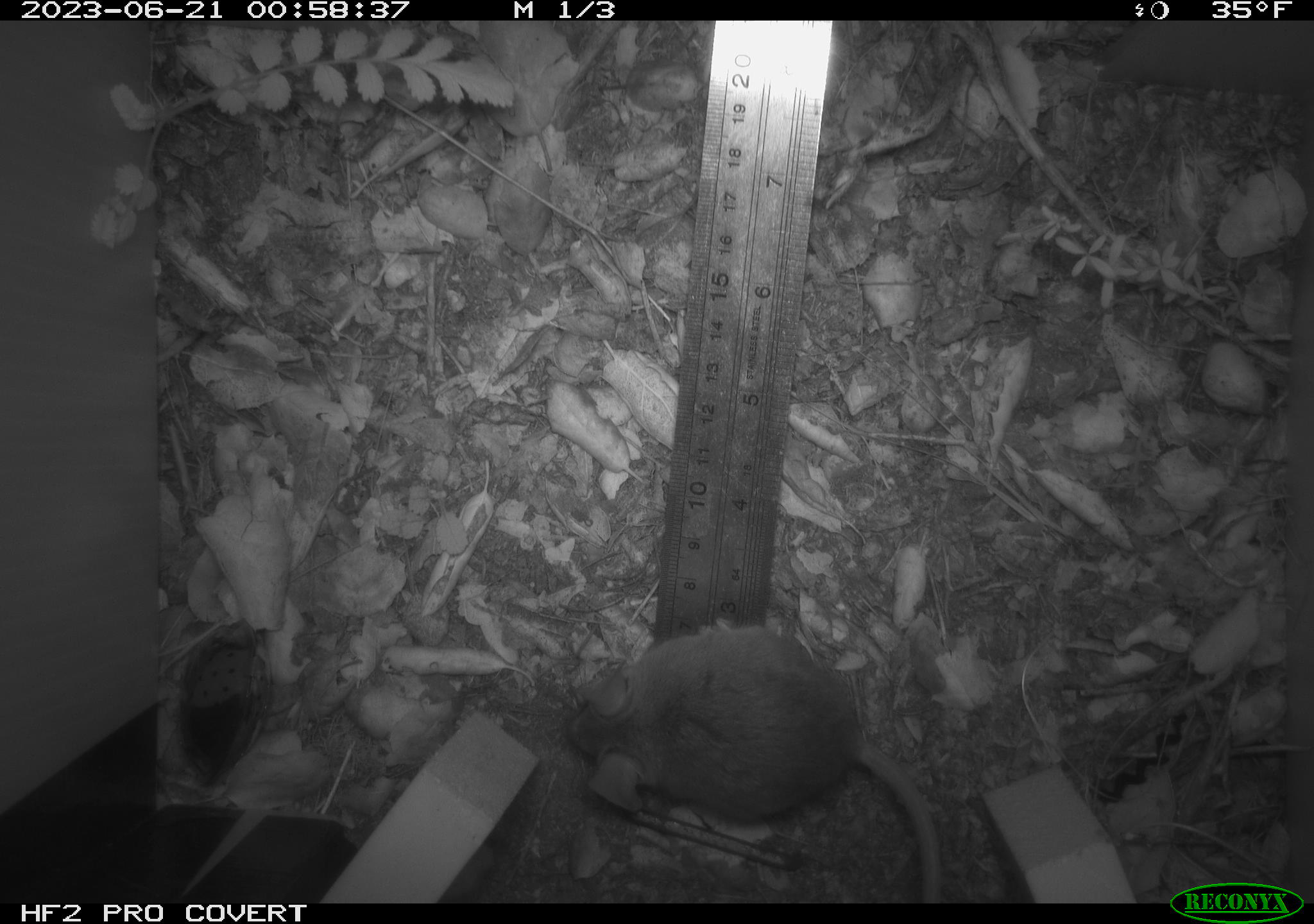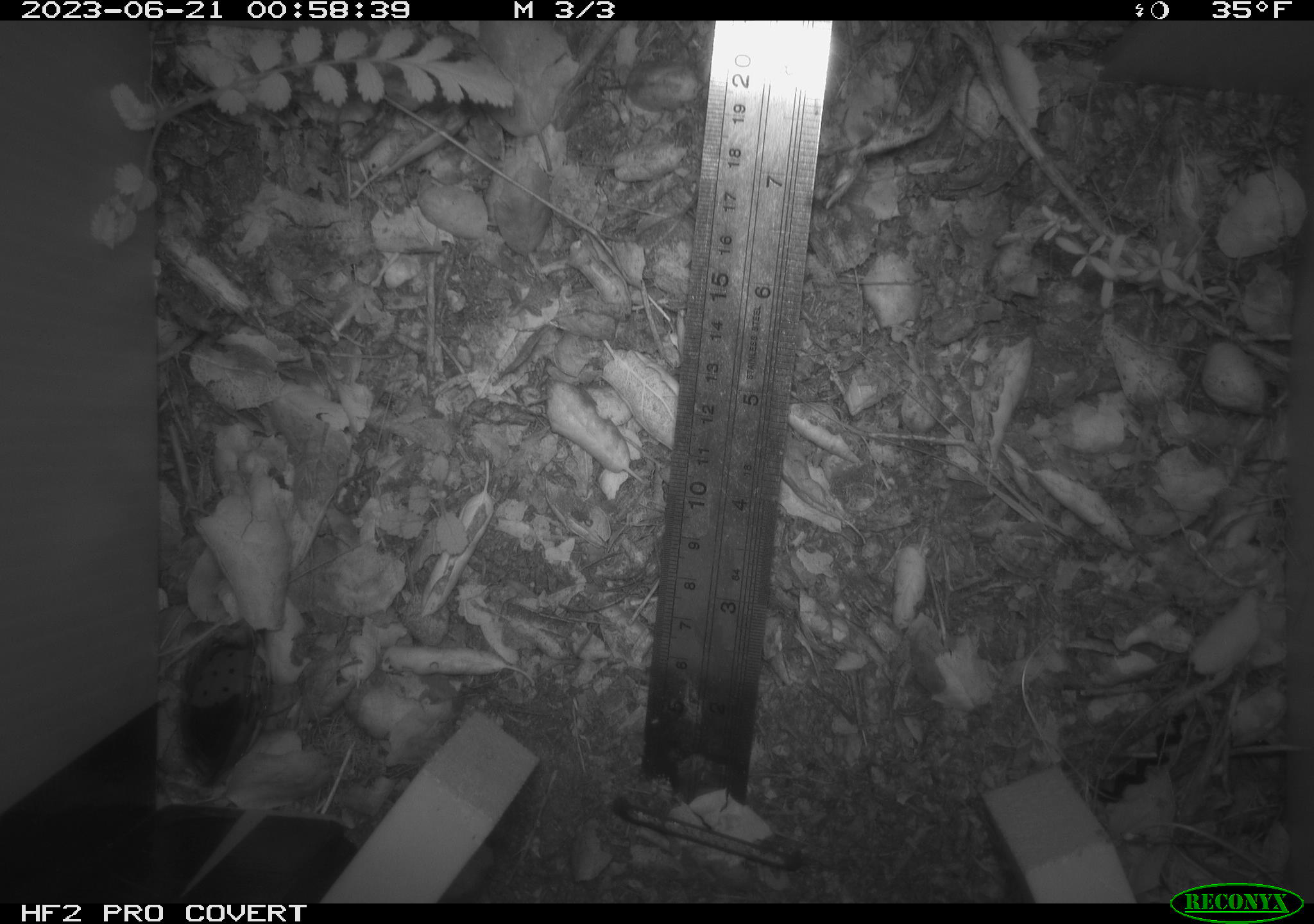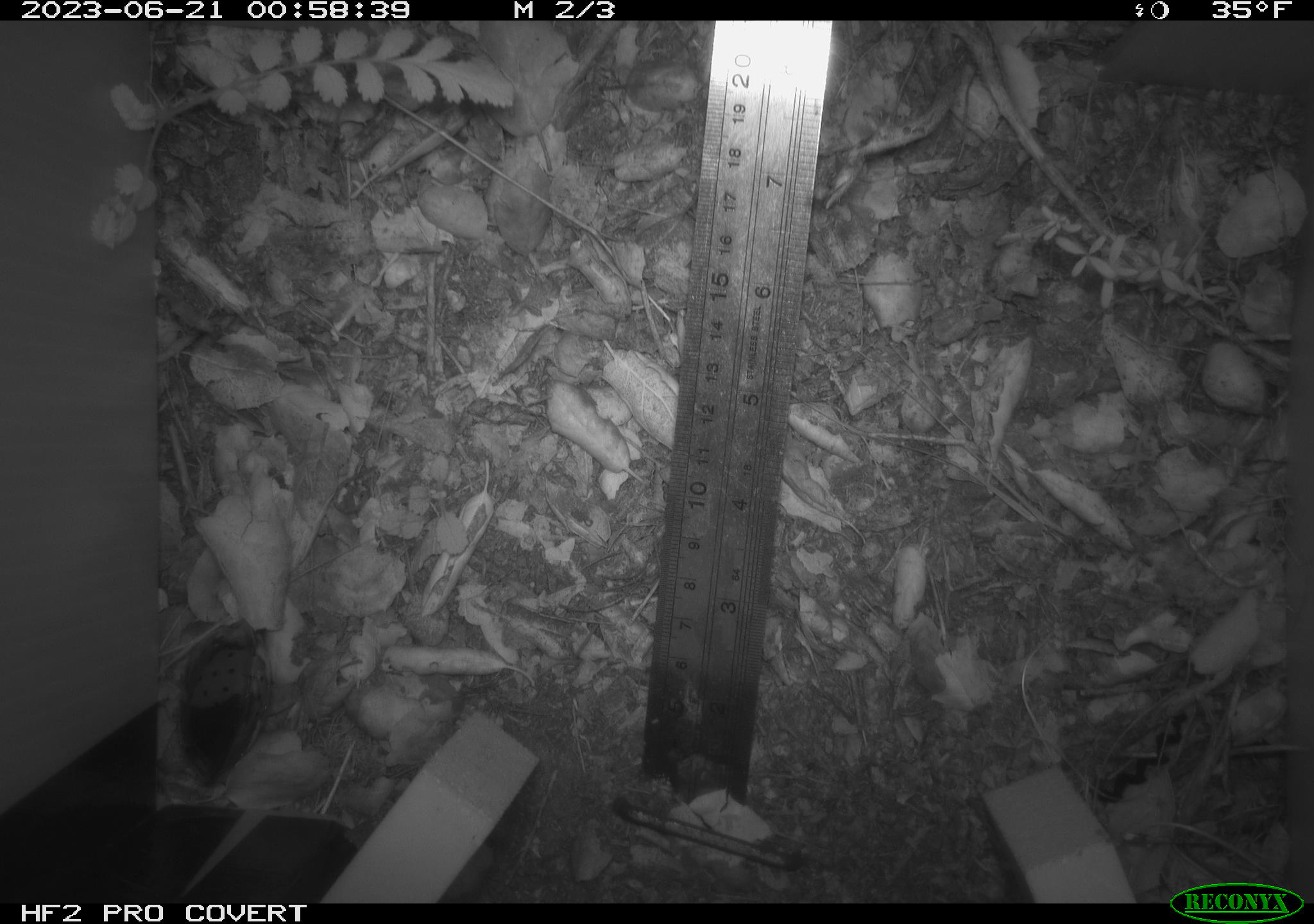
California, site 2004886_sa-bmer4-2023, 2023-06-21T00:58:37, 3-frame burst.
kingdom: Animalia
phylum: Chordata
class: Mammalia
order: Rodentia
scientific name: Rodentia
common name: mouse species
Mouse species (Rodentia).